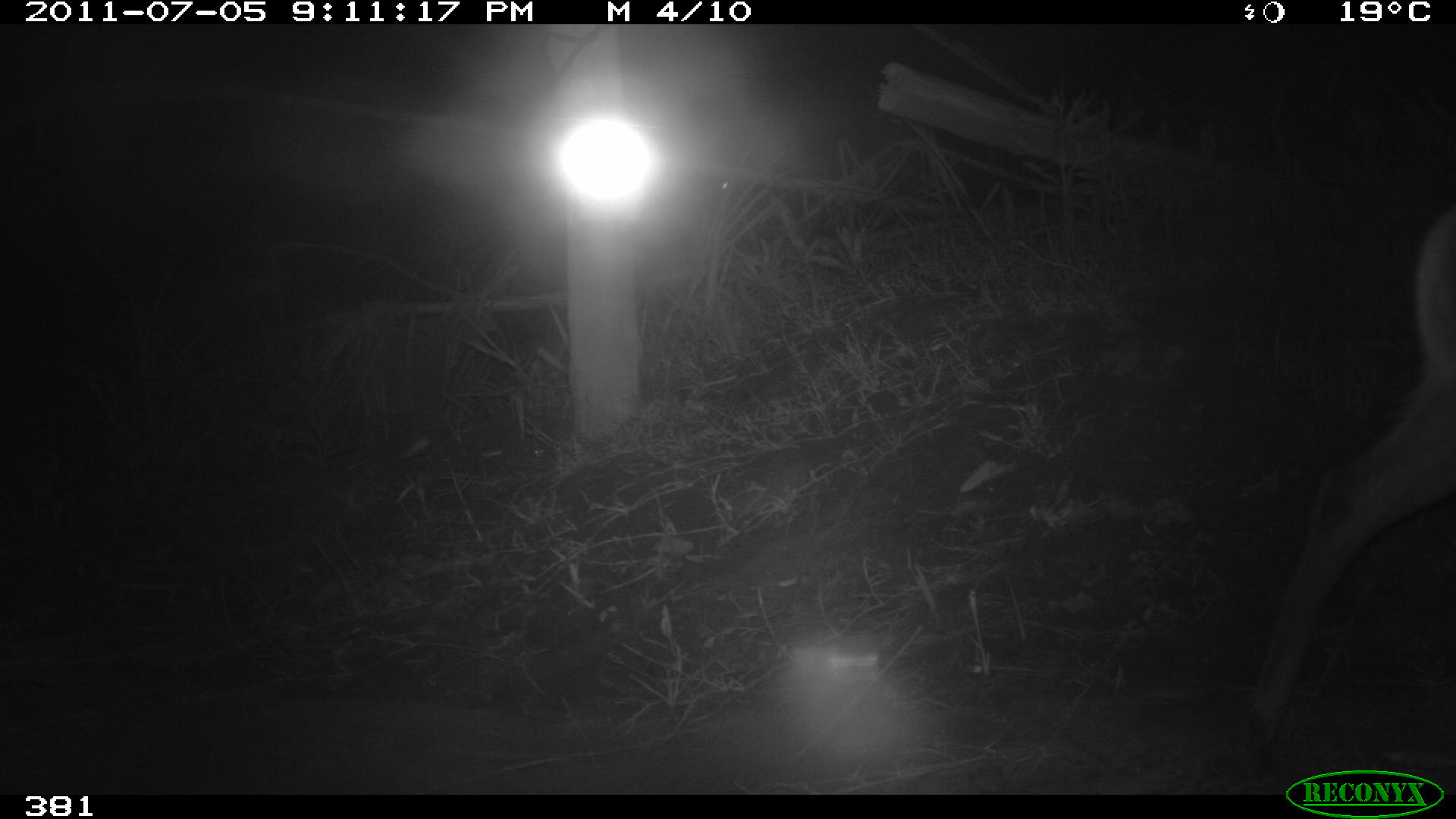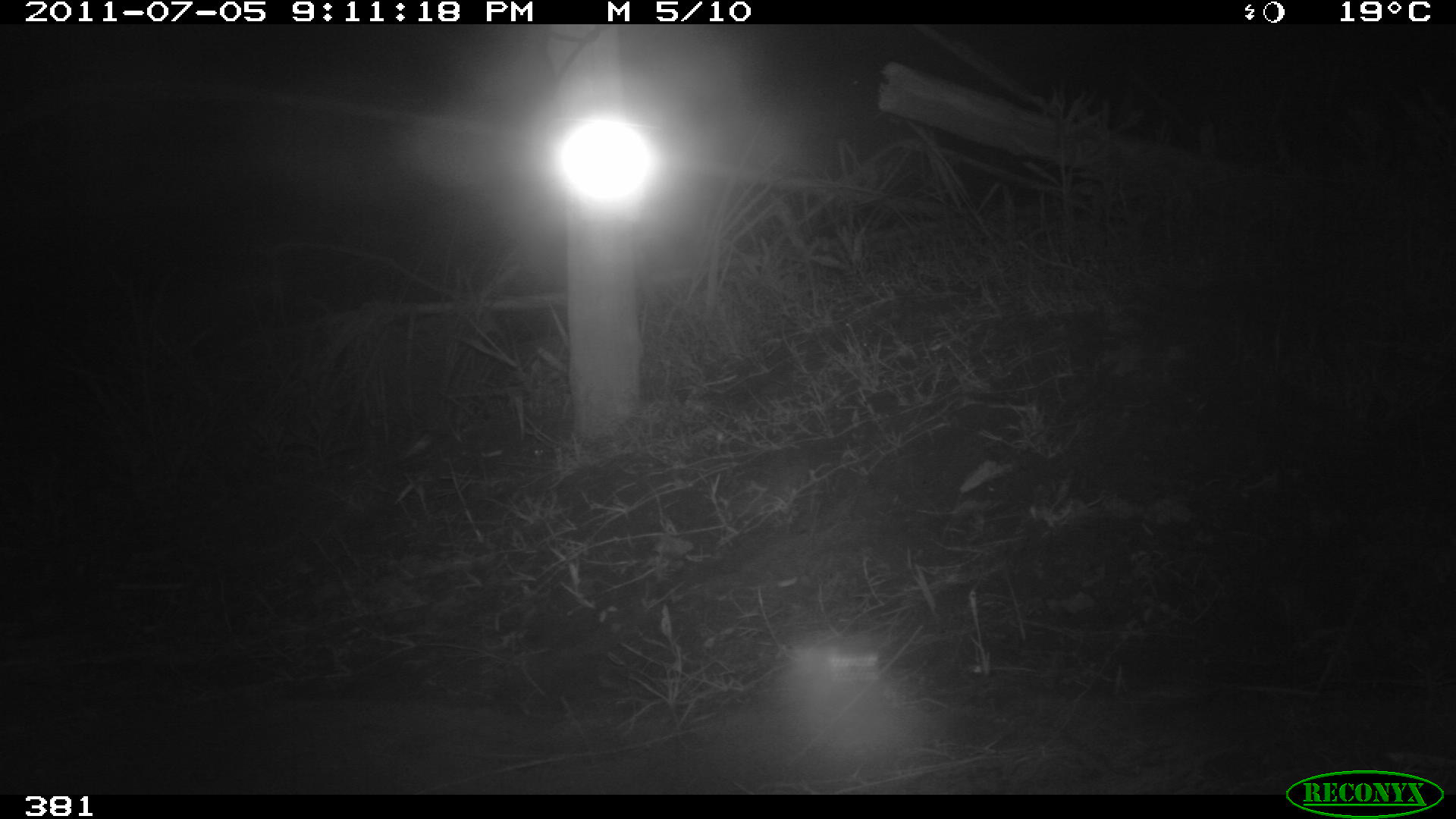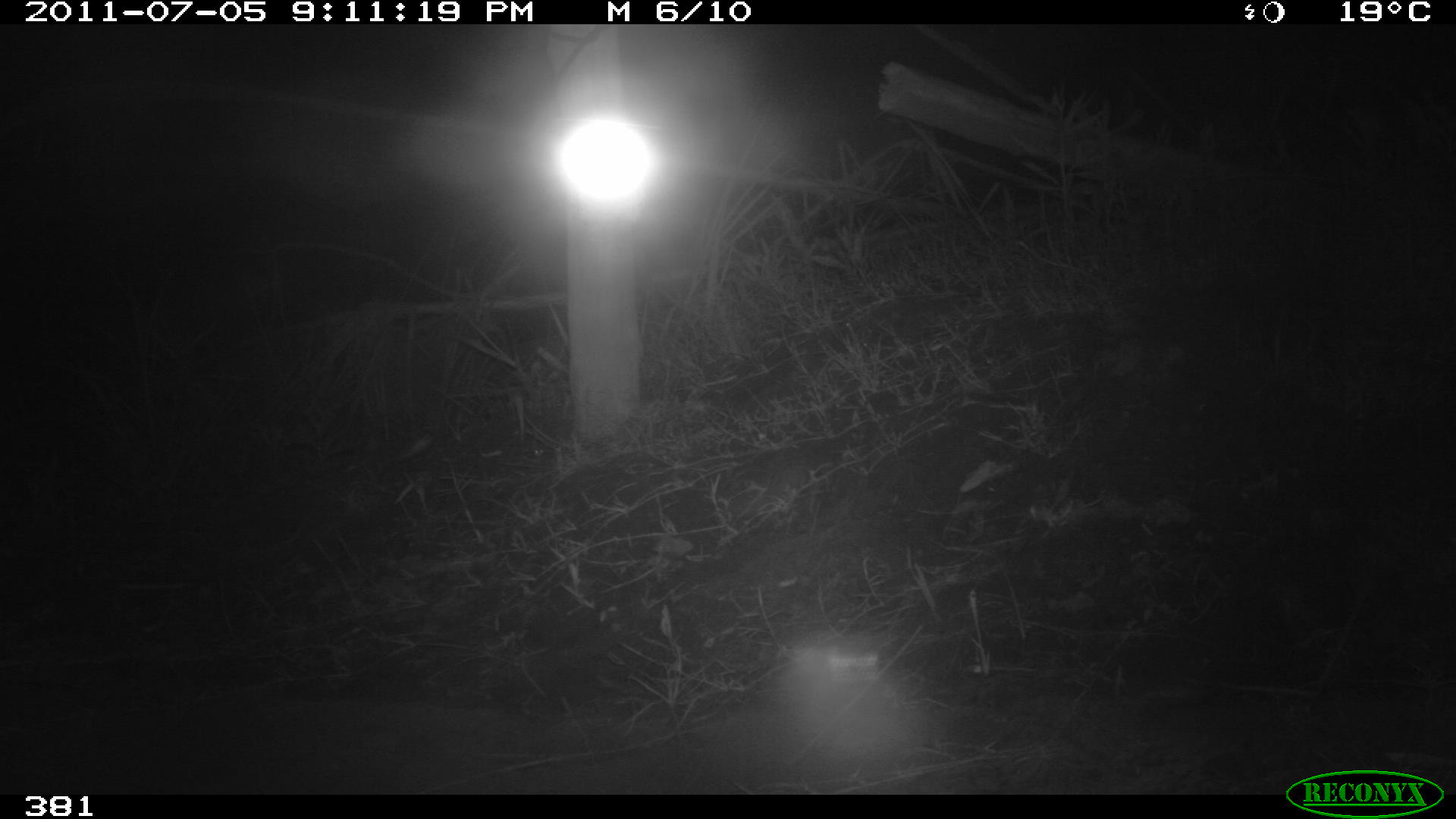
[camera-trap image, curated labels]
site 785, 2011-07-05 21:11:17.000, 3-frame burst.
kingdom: Animalia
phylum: Chordata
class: Mammalia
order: Artiodactyla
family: Cervidae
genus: Mazama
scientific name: Mazama americana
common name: red brocket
Mazama americana (red brocket).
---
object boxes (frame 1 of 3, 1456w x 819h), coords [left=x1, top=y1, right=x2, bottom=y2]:
mazama americana: [left=1238, top=199, right=1455, bottom=770]